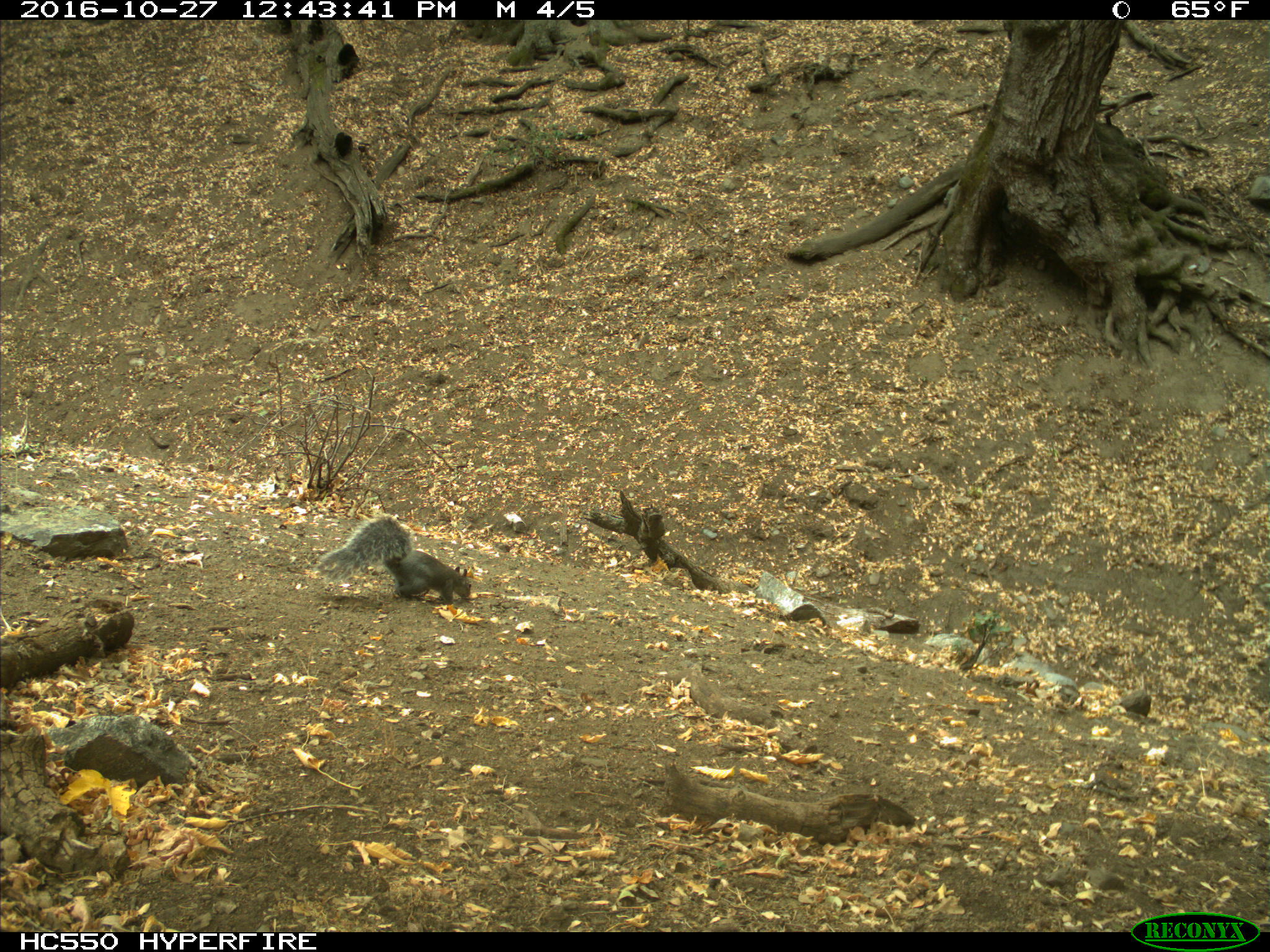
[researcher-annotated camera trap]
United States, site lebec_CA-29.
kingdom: Animalia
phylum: Chordata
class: Mammalia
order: Rodentia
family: Sciuridae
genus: Sciurus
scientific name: Sciurus carolinensis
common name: eastern gray squirrel